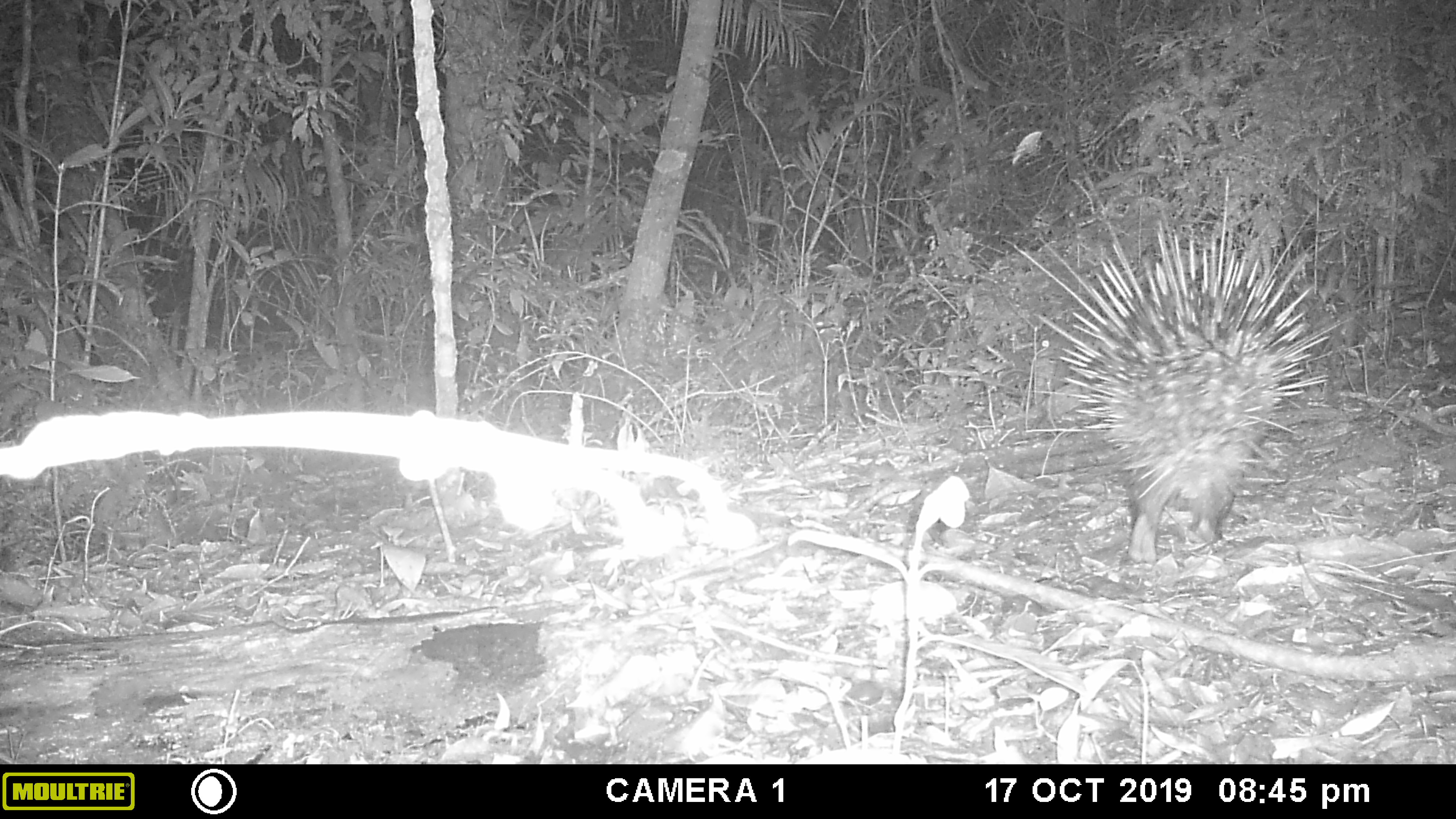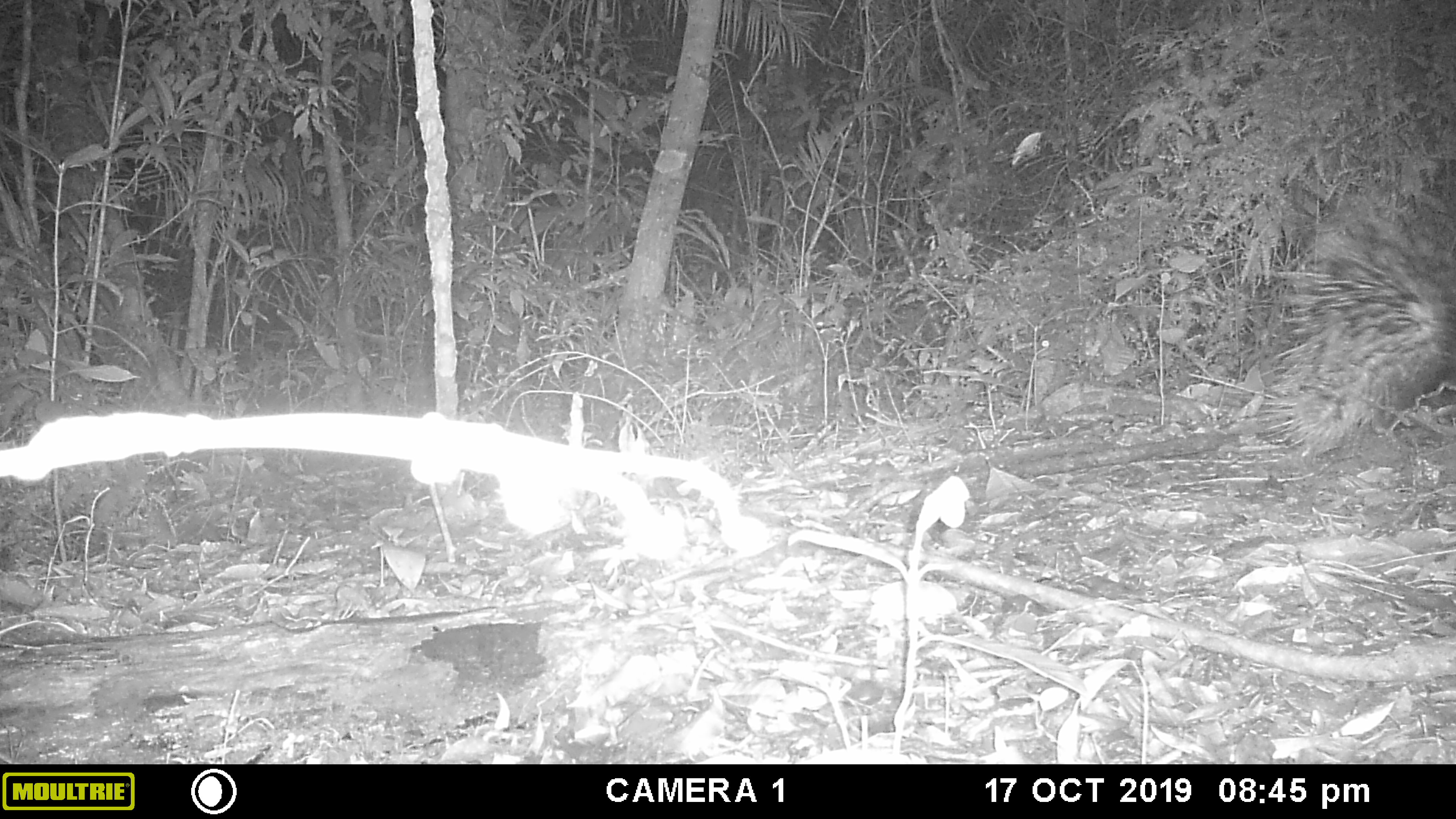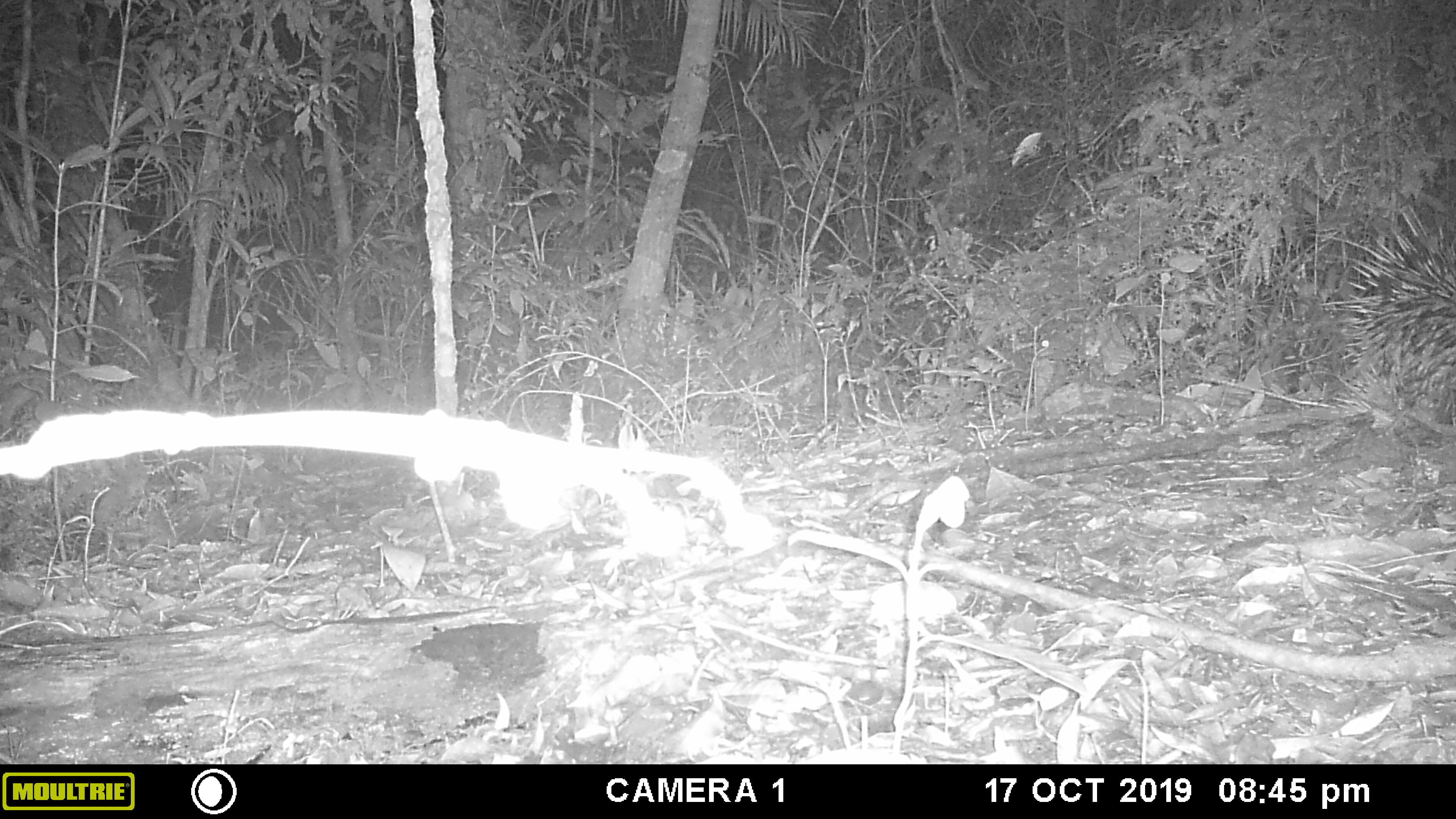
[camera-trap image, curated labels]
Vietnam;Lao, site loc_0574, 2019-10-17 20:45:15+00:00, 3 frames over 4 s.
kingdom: Animalia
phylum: Chordata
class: Mammalia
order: Rodentia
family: Hystricidae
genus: Hystrix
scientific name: Hystrix brachyura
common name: malayan porcupine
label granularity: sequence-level